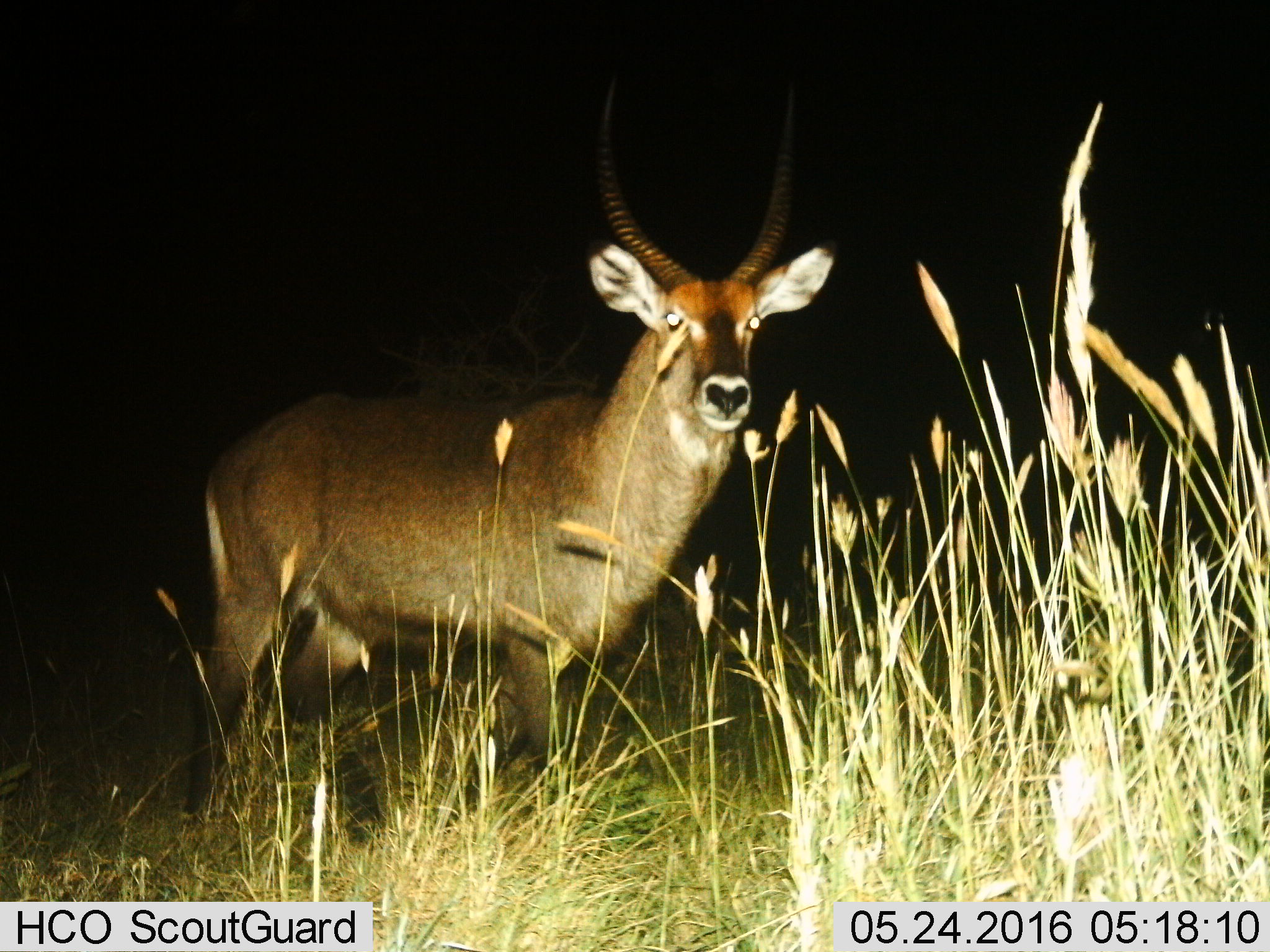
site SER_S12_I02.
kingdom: Animalia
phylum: Chordata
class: Mammalia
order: Artiodactyla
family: Bovidae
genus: Kobus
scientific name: Kobus ellipsiprymnus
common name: waterbuck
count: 1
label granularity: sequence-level